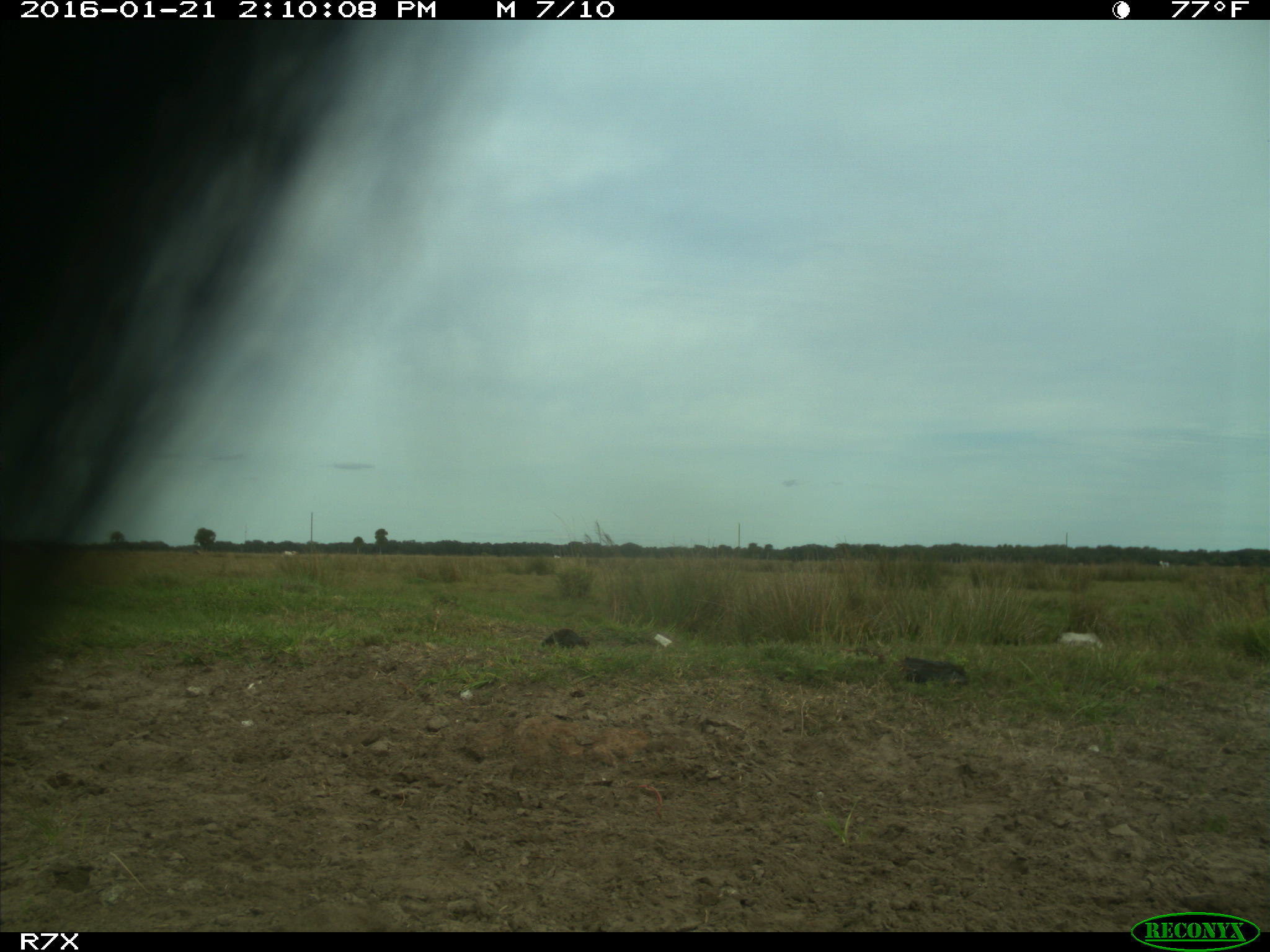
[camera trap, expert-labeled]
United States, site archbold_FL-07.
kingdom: Animalia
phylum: Chordata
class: Mammalia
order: Artiodactyla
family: Bovidae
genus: Bos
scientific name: Bos taurus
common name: domestic cow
Bos taurus (domestic cow).